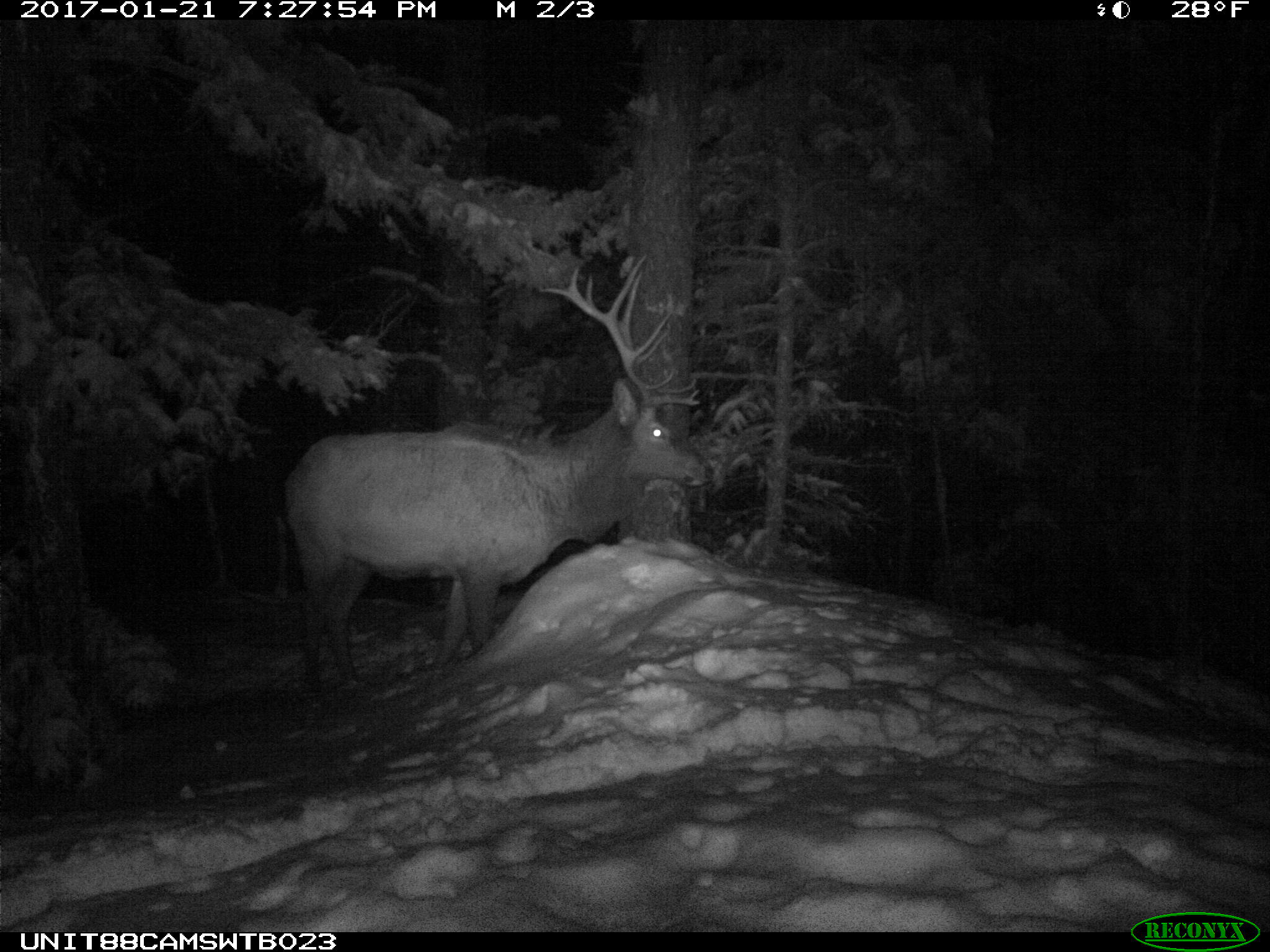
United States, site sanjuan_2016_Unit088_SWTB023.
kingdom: Animalia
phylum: Chordata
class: Mammalia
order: Artiodactyla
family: Cervidae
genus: Cervus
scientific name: Cervus elaphus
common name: red deer